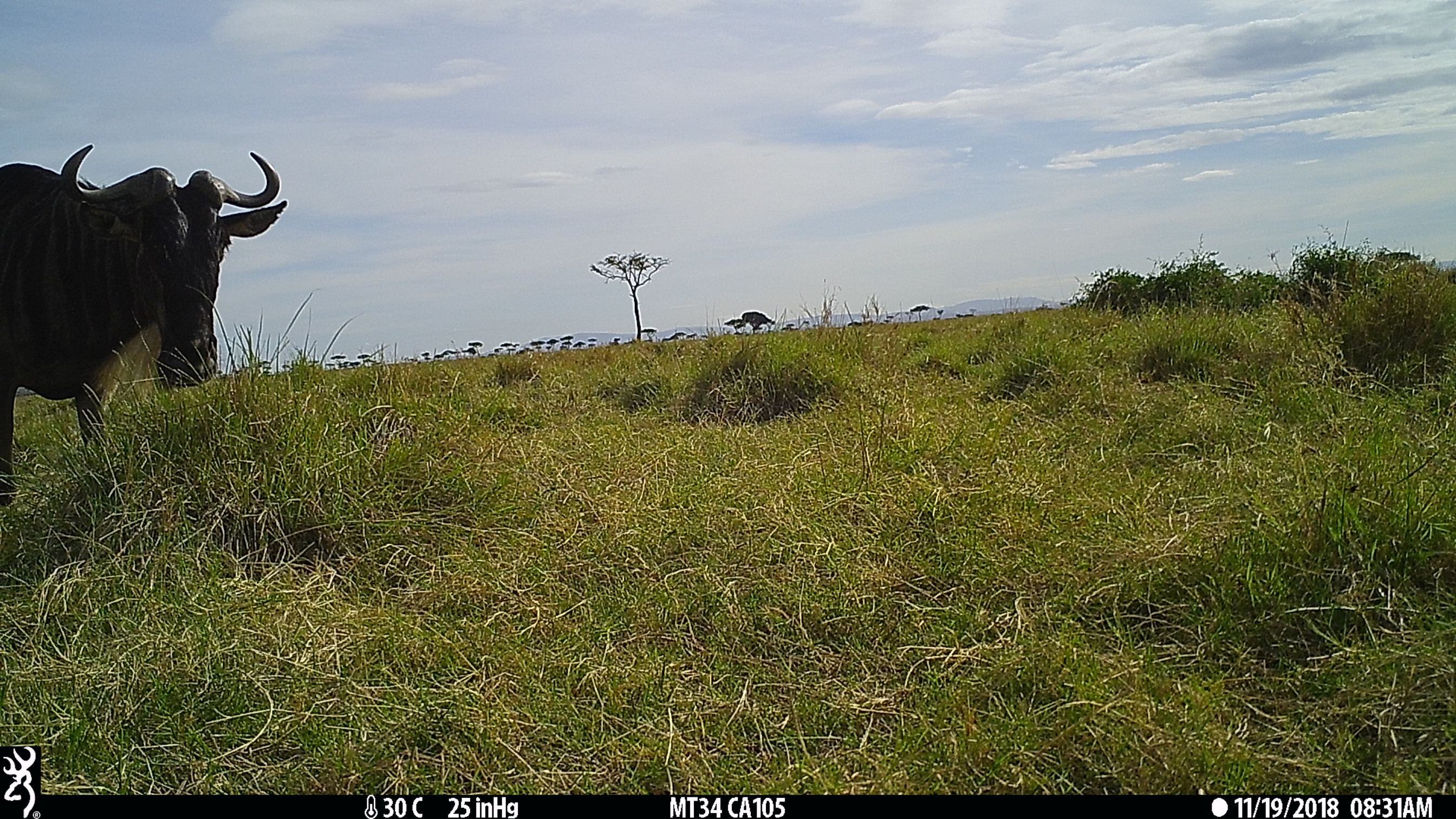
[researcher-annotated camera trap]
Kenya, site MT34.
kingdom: Animalia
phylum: Chordata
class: Mammalia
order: Artiodactyla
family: Bovidae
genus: Connochaetes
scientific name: Connochaetes taurinus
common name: blue wildebeest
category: wildebeest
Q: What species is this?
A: Wildebeest (blue wildebeest) (Connochaetes taurinus).